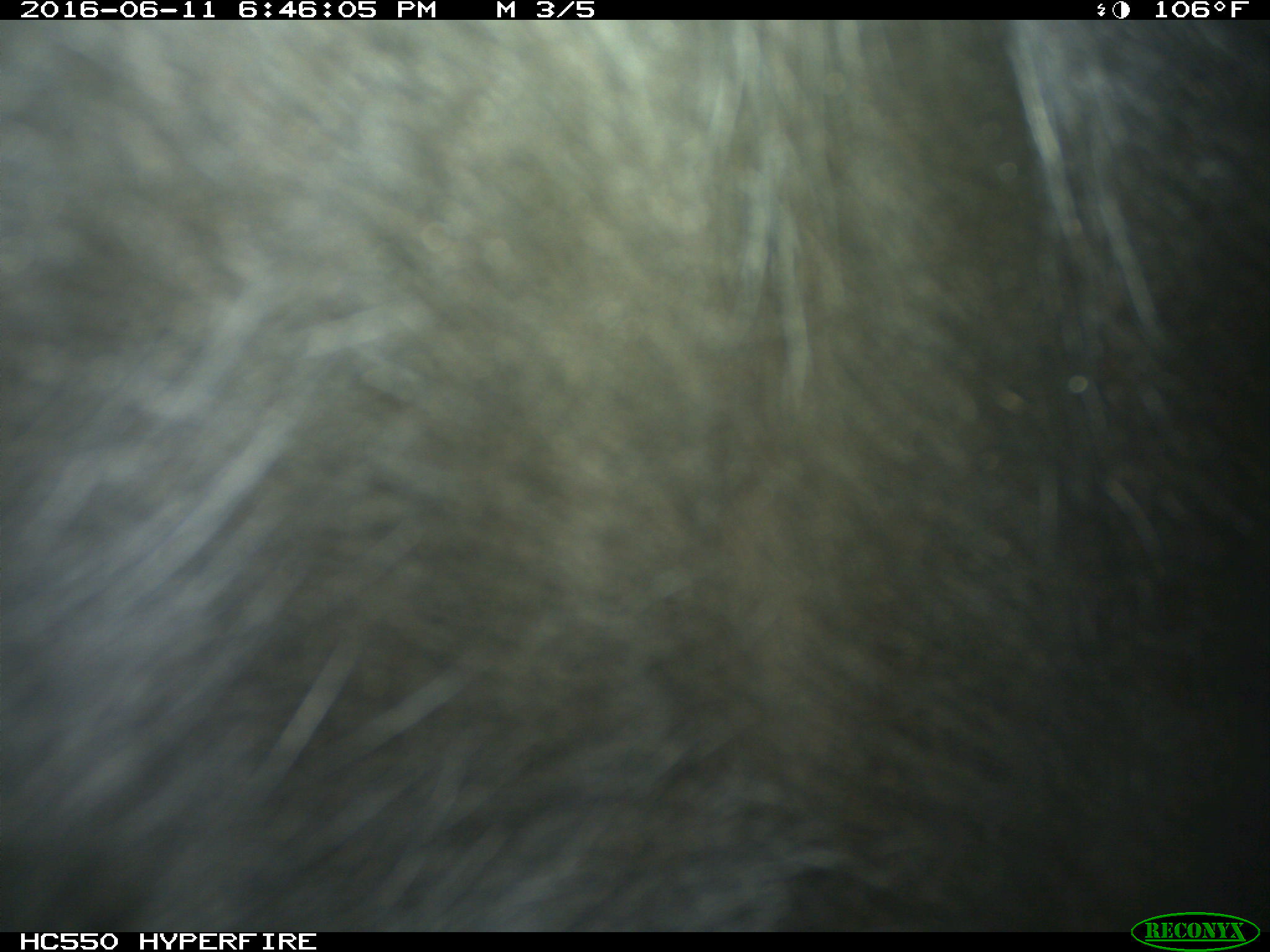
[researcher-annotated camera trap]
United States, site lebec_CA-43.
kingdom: Animalia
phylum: Chordata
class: Mammalia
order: Artiodactyla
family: Bovidae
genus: Bos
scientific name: Bos taurus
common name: domestic cow